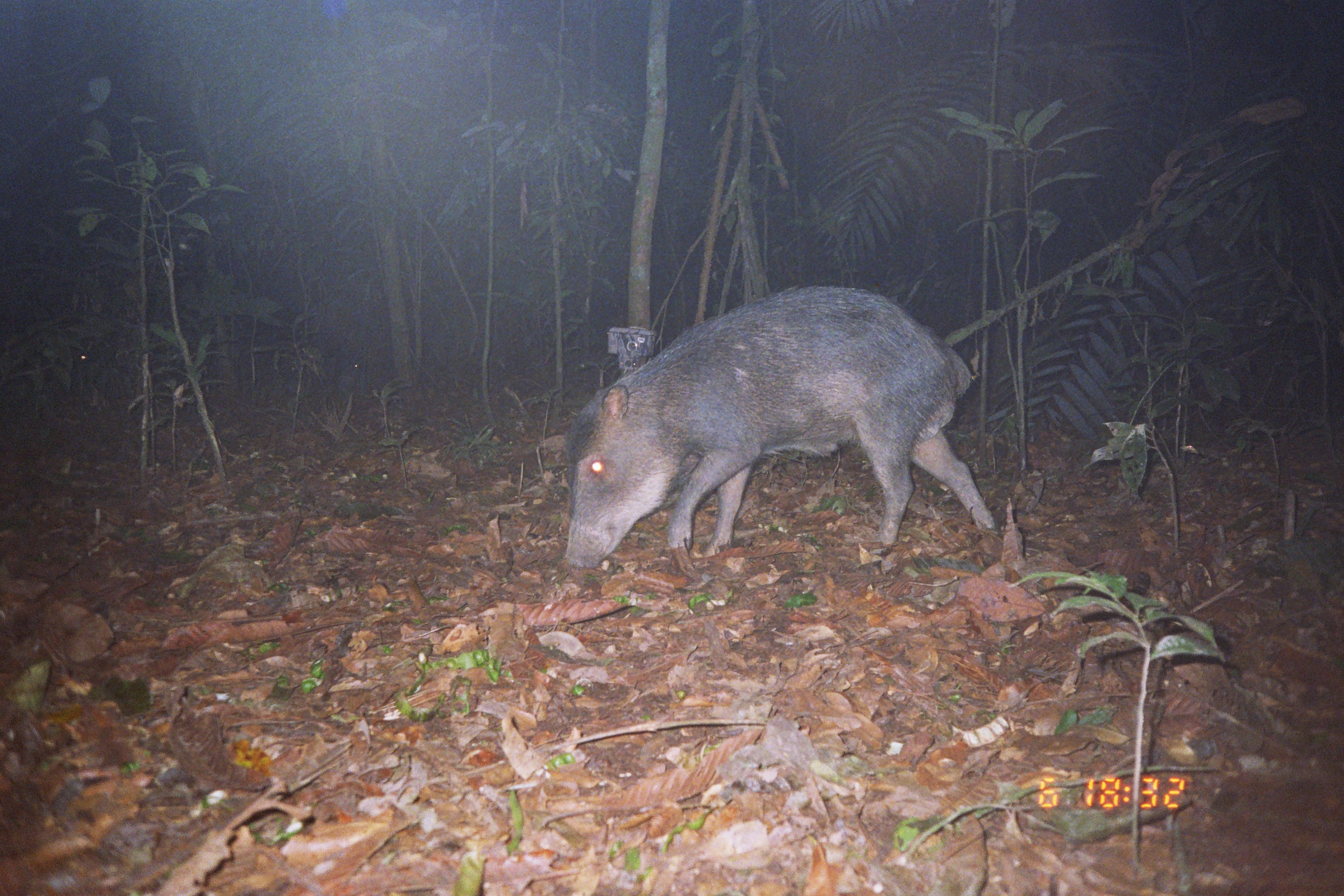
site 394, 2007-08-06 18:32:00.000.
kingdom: Animalia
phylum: Chordata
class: Mammalia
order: Artiodactyla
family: Tayassuidae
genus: Tayassu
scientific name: Tayassu pecari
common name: white-lipped peccary